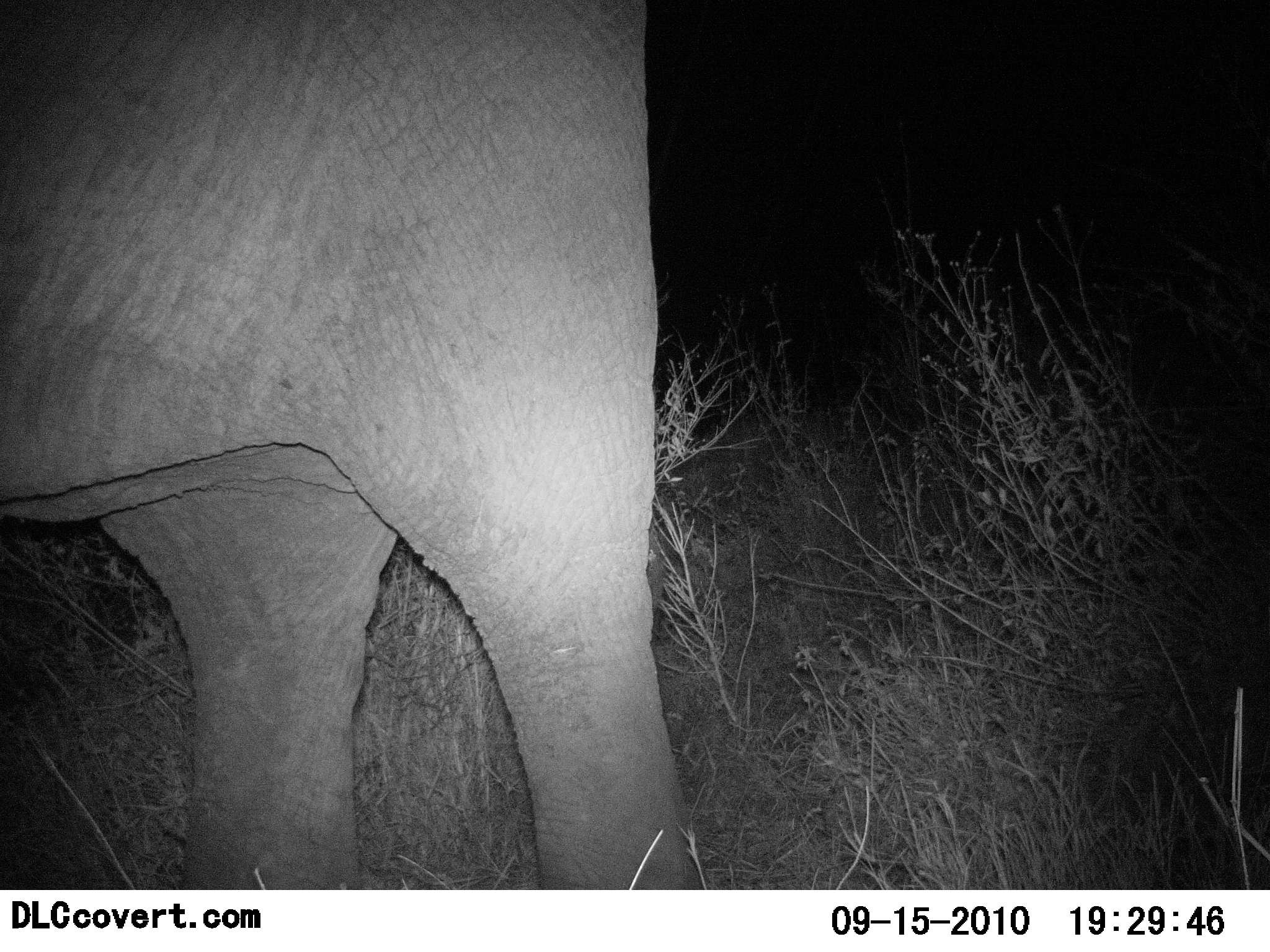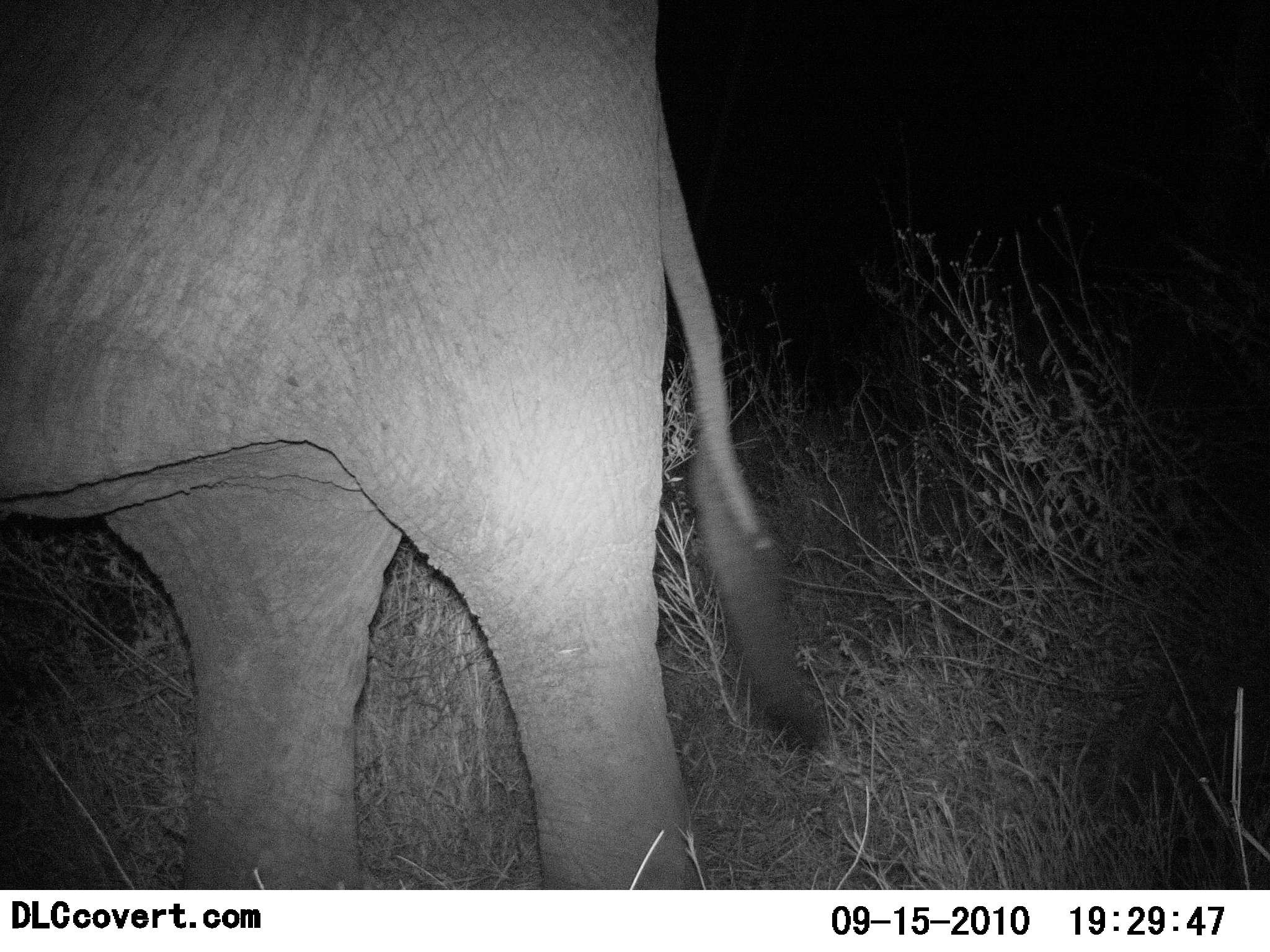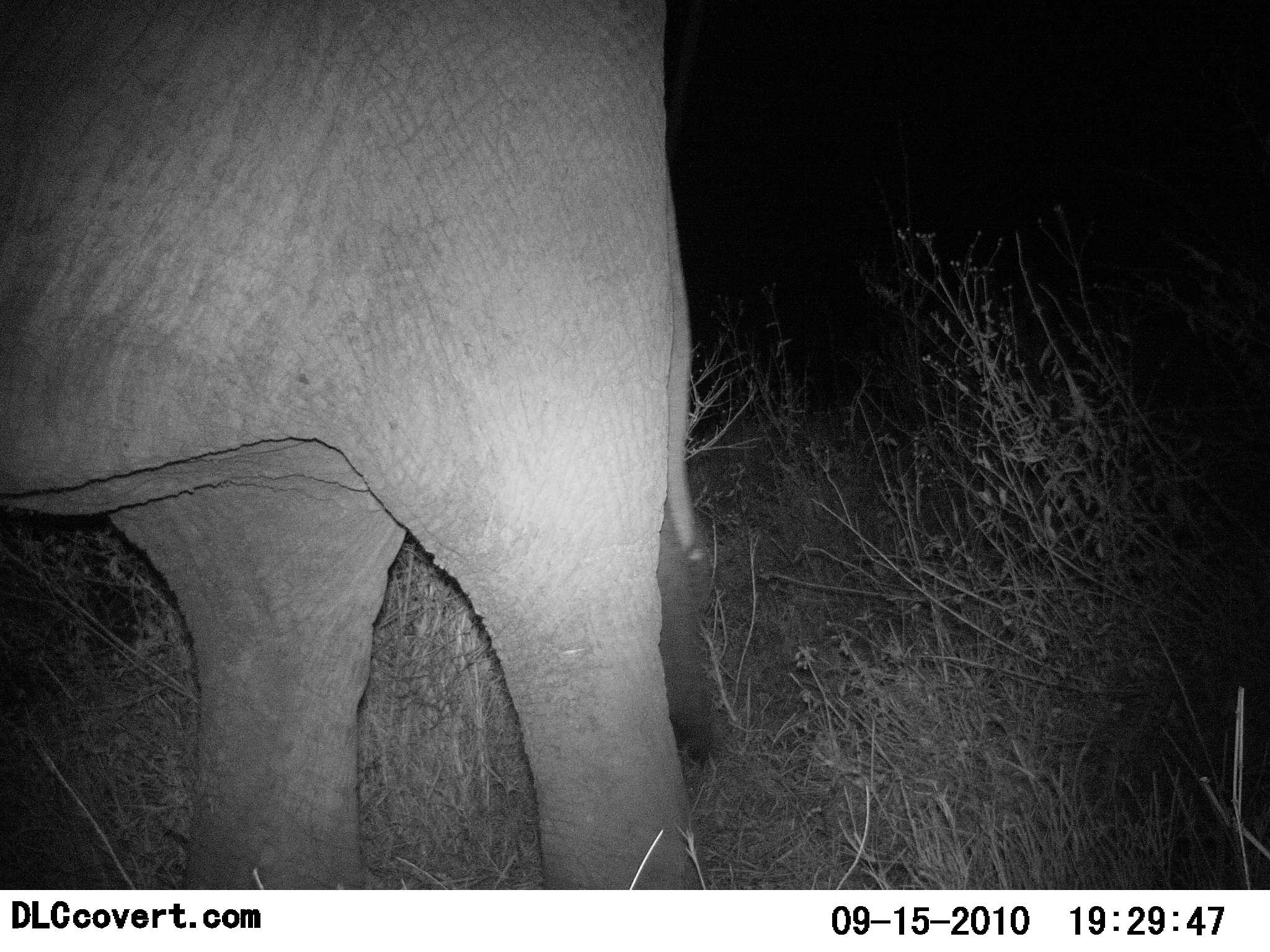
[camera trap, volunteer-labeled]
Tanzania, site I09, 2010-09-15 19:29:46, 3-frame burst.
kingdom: Animalia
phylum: Chordata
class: Mammalia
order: Proboscidea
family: Elephantidae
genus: Loxodonta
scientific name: Loxodonta africana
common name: african bush elephant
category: elephant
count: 1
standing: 89%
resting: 0%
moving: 11%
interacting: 0%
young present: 0%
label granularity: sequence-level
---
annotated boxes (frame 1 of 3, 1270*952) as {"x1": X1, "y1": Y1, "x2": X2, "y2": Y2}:
animal: {"x1": 0, "y1": 0, "x2": 703, "y2": 890}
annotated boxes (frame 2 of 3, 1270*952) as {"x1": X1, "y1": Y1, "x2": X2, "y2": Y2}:
animal: {"x1": 0, "y1": 1, "x2": 828, "y2": 890}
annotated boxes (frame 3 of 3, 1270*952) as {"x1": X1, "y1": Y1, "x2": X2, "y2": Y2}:
animal: {"x1": 0, "y1": 2, "x2": 721, "y2": 891}